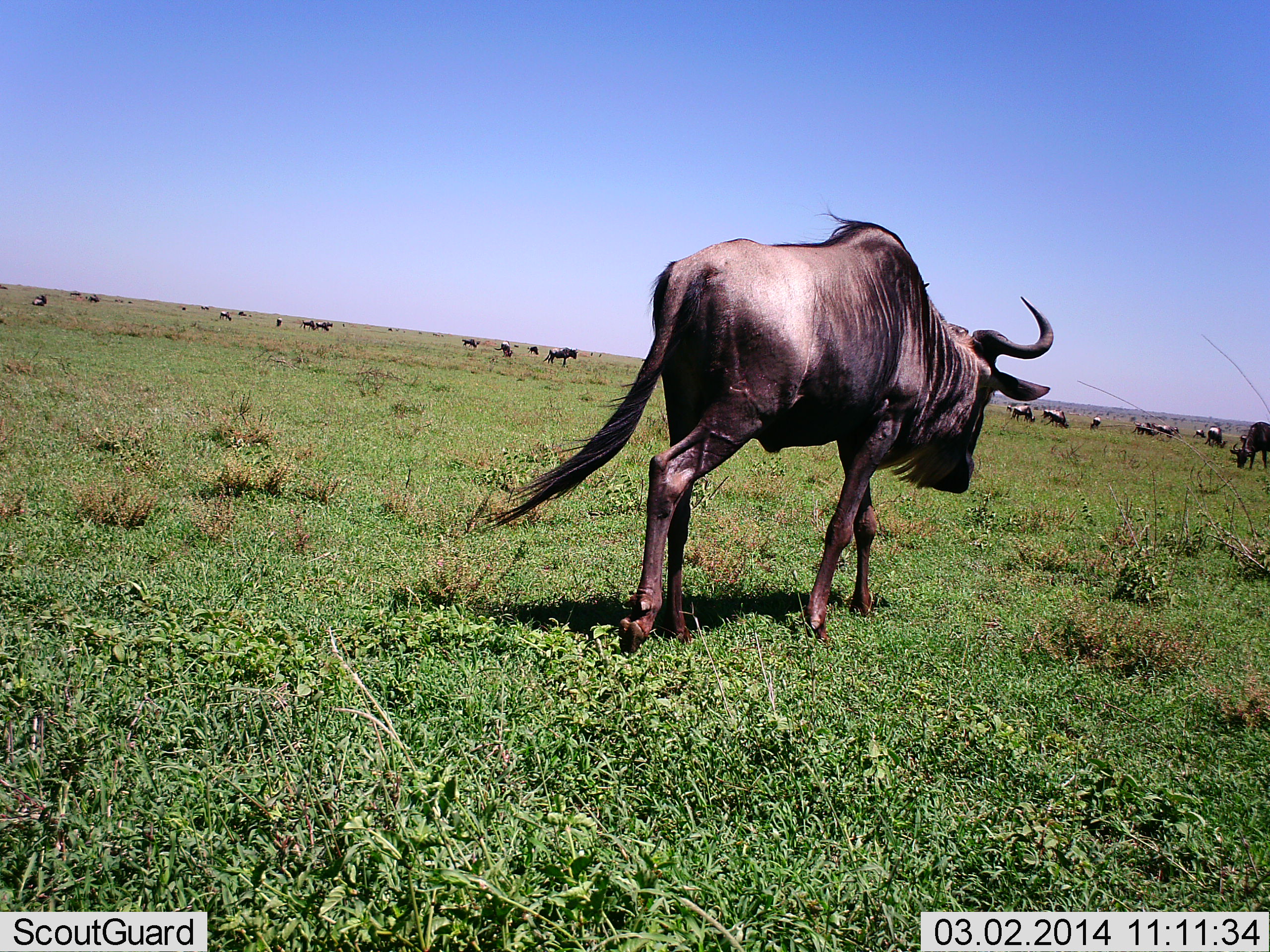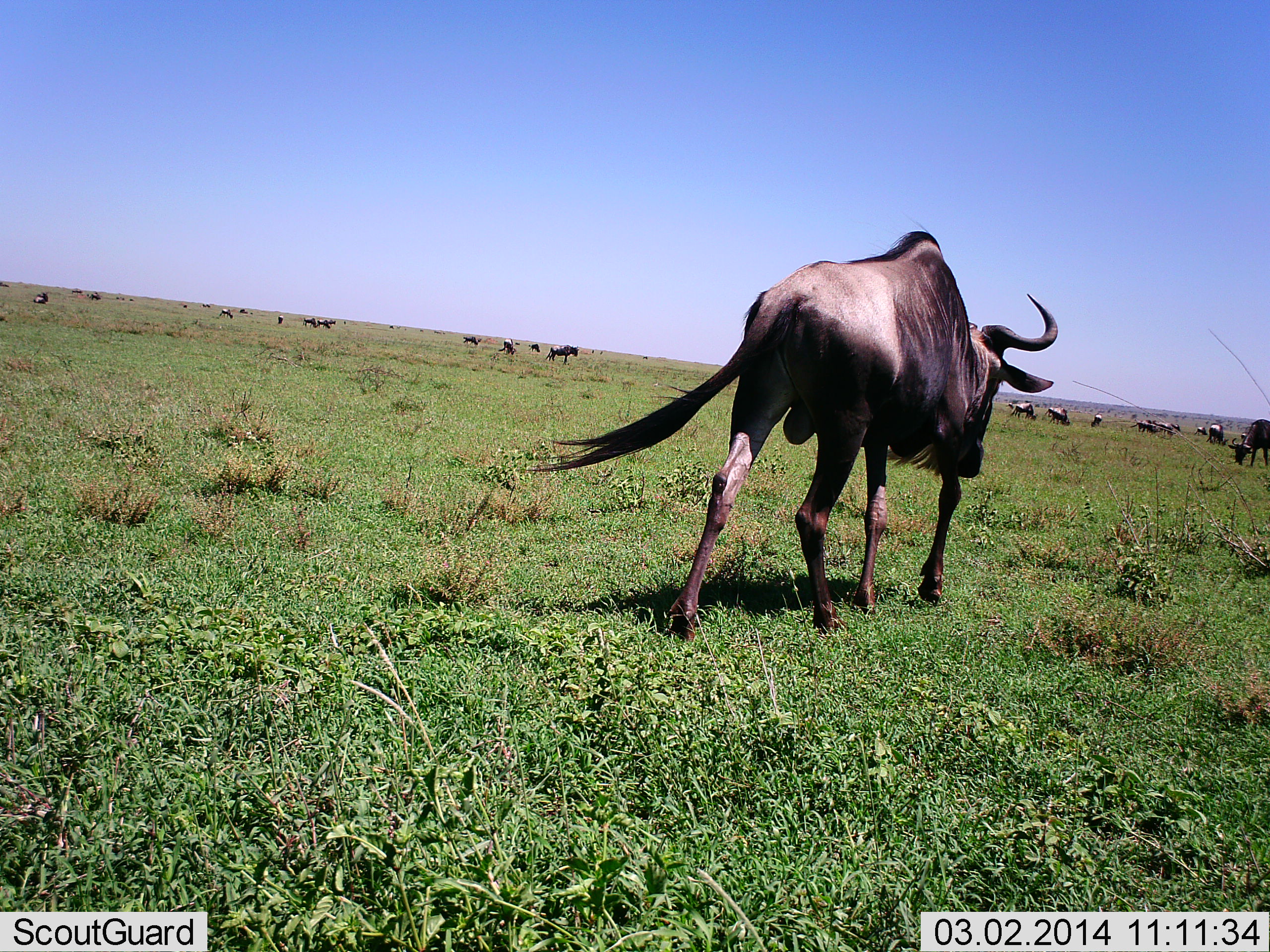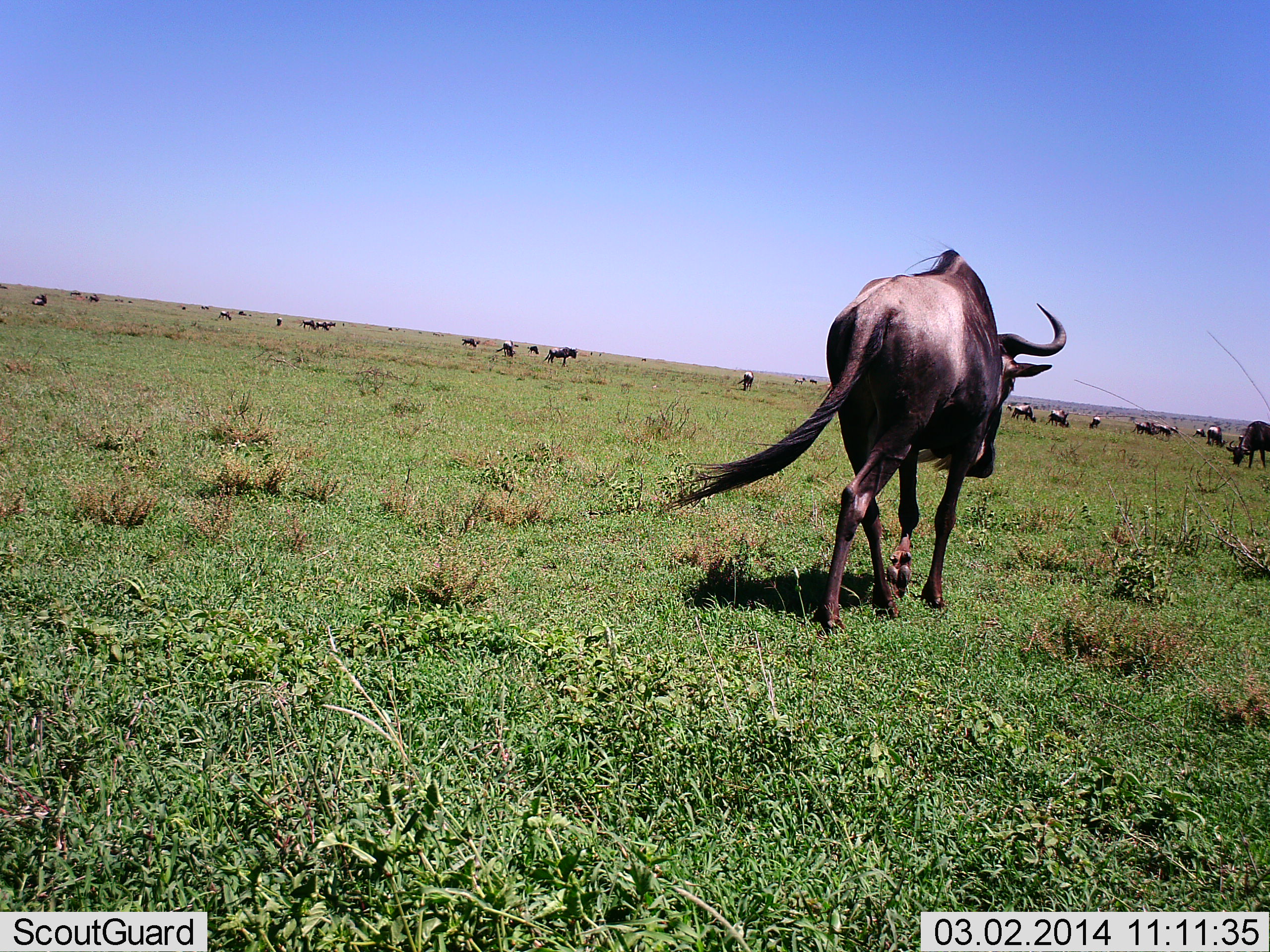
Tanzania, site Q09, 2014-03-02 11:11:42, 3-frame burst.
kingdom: Animalia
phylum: Chordata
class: Mammalia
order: Artiodactyla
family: Bovidae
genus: Connochaetes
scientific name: Connochaetes taurinus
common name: blue wildebeest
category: wildebeest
Wildebeest (blue wildebeest) (Connochaetes taurinus), count 11-50. Behavior (volunteer vote fractions): standing 50%, resting 0%, moving 60%, interacting 0%. Young present (vote fraction): 0%. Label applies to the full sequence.